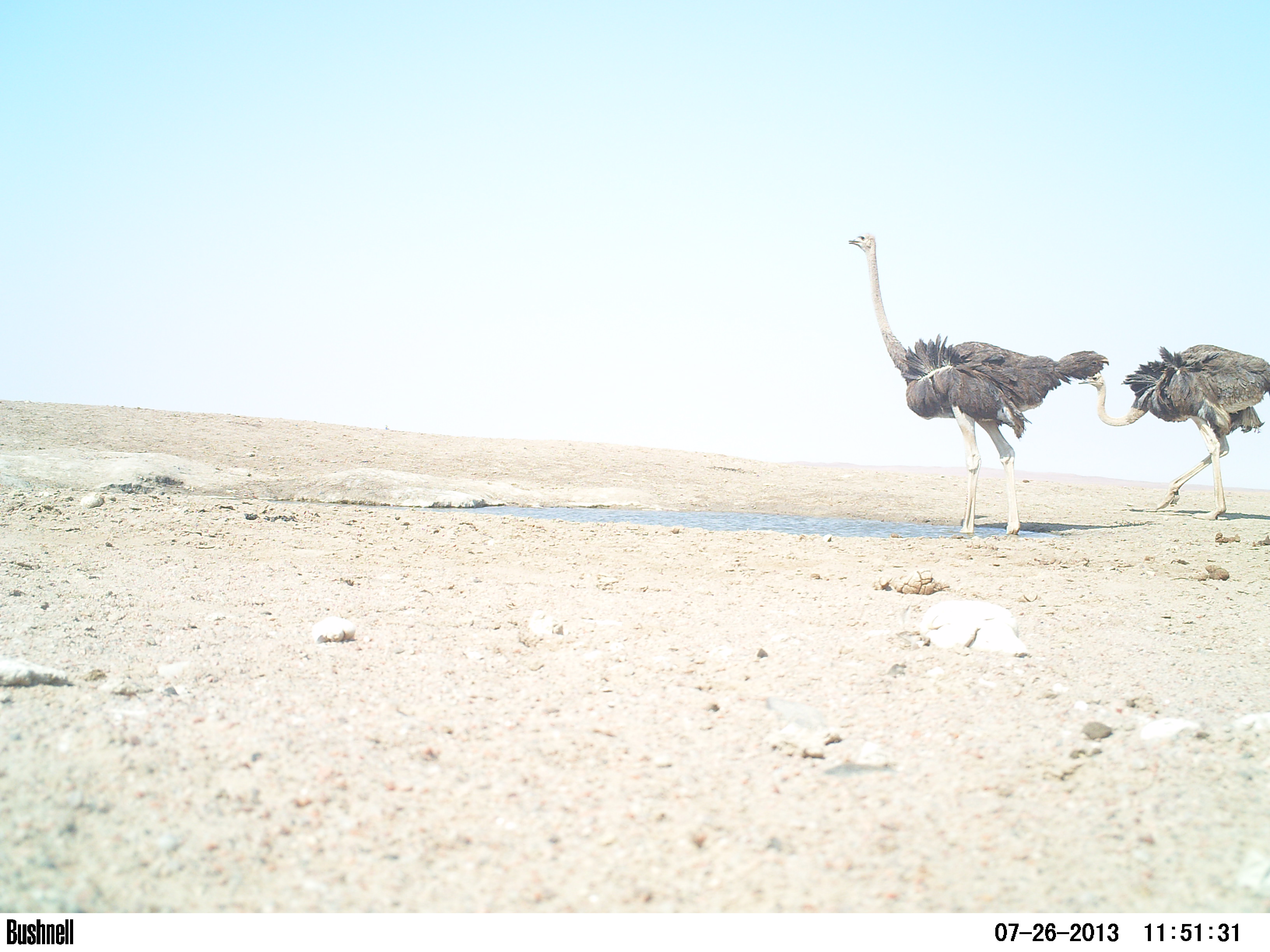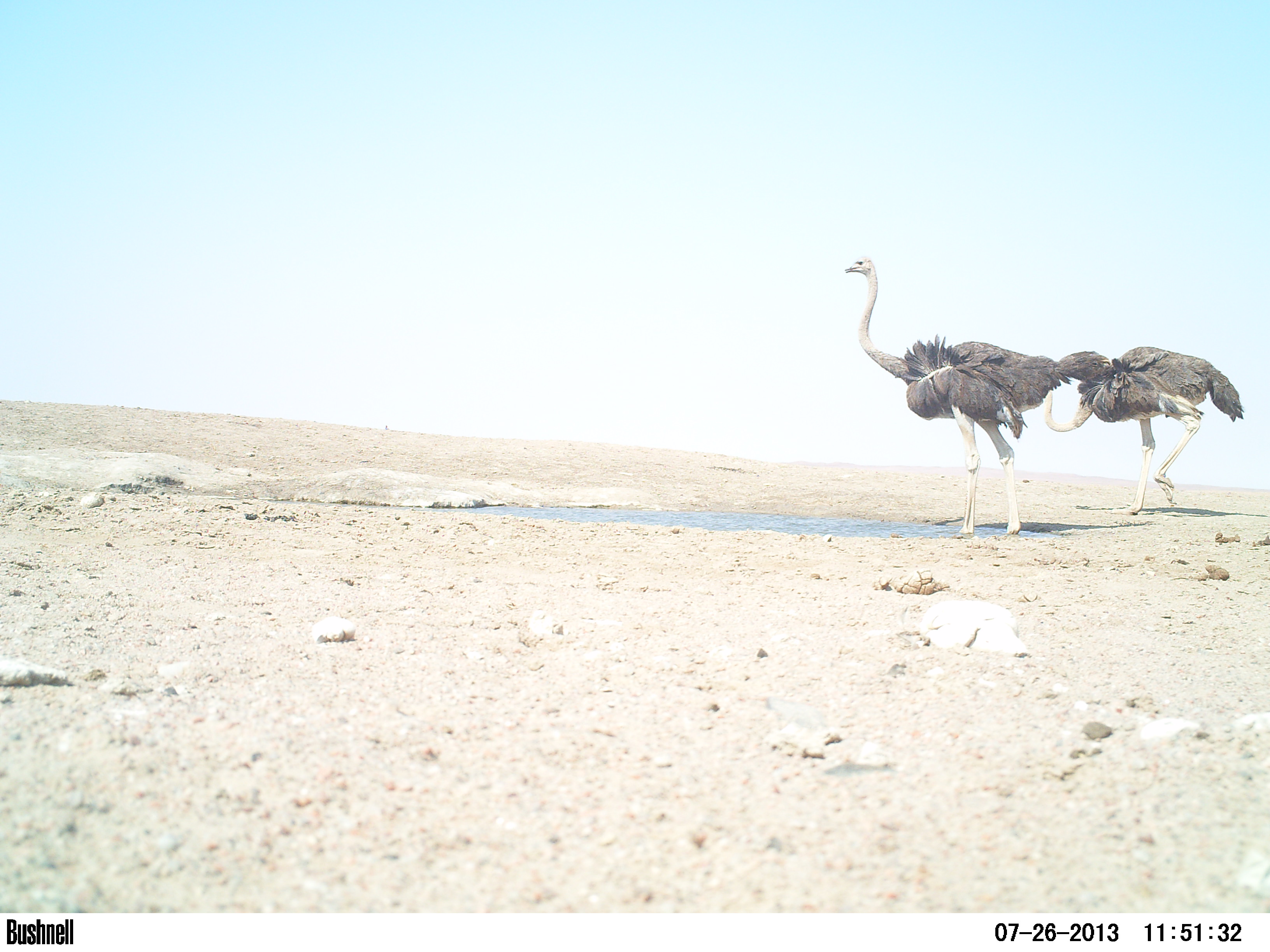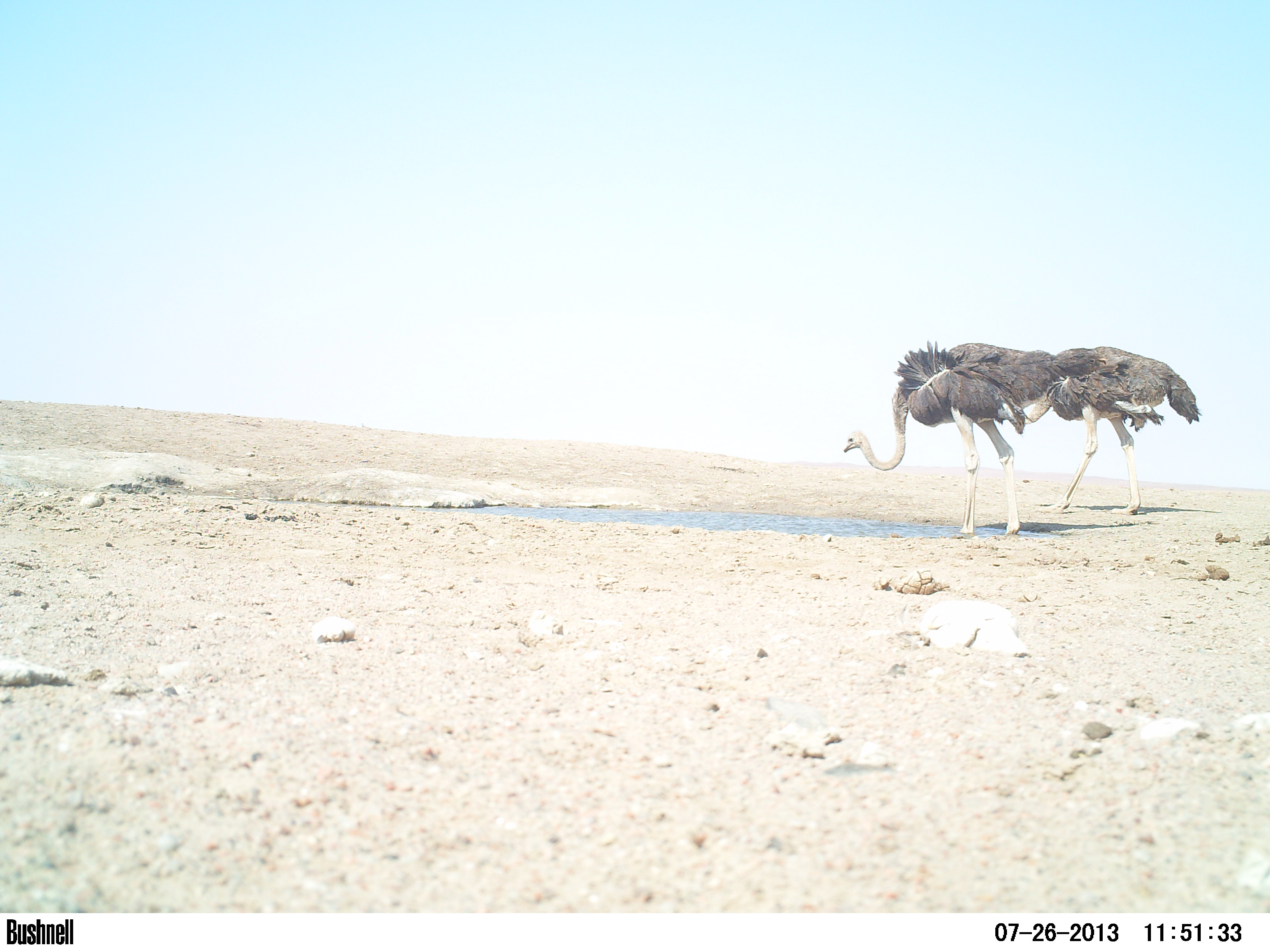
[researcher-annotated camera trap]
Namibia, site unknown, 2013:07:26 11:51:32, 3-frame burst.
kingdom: Animalia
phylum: Chordata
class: Aves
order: Struthioniformes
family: Struthionidae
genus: Struthio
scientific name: Struthio camelus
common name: common ostrich